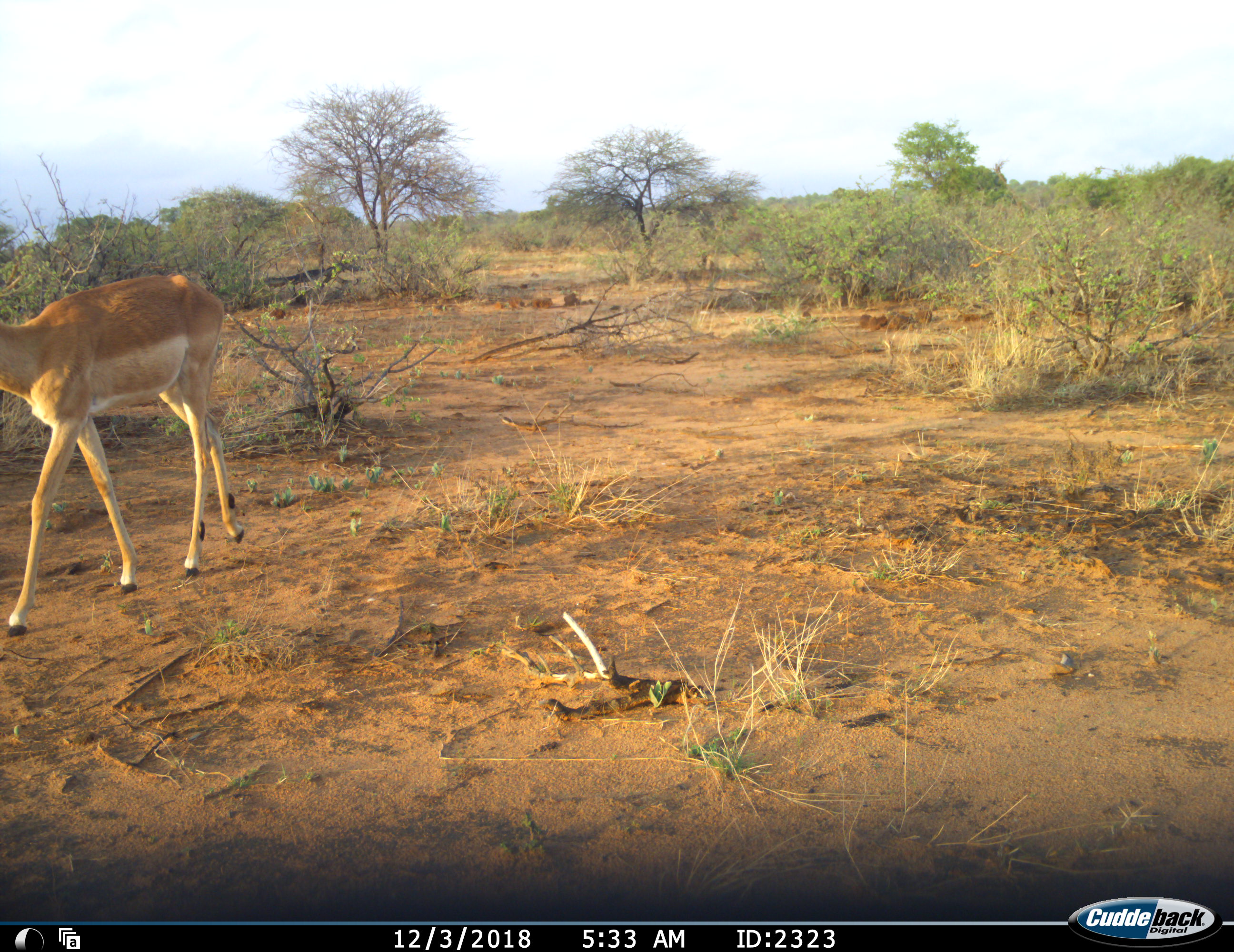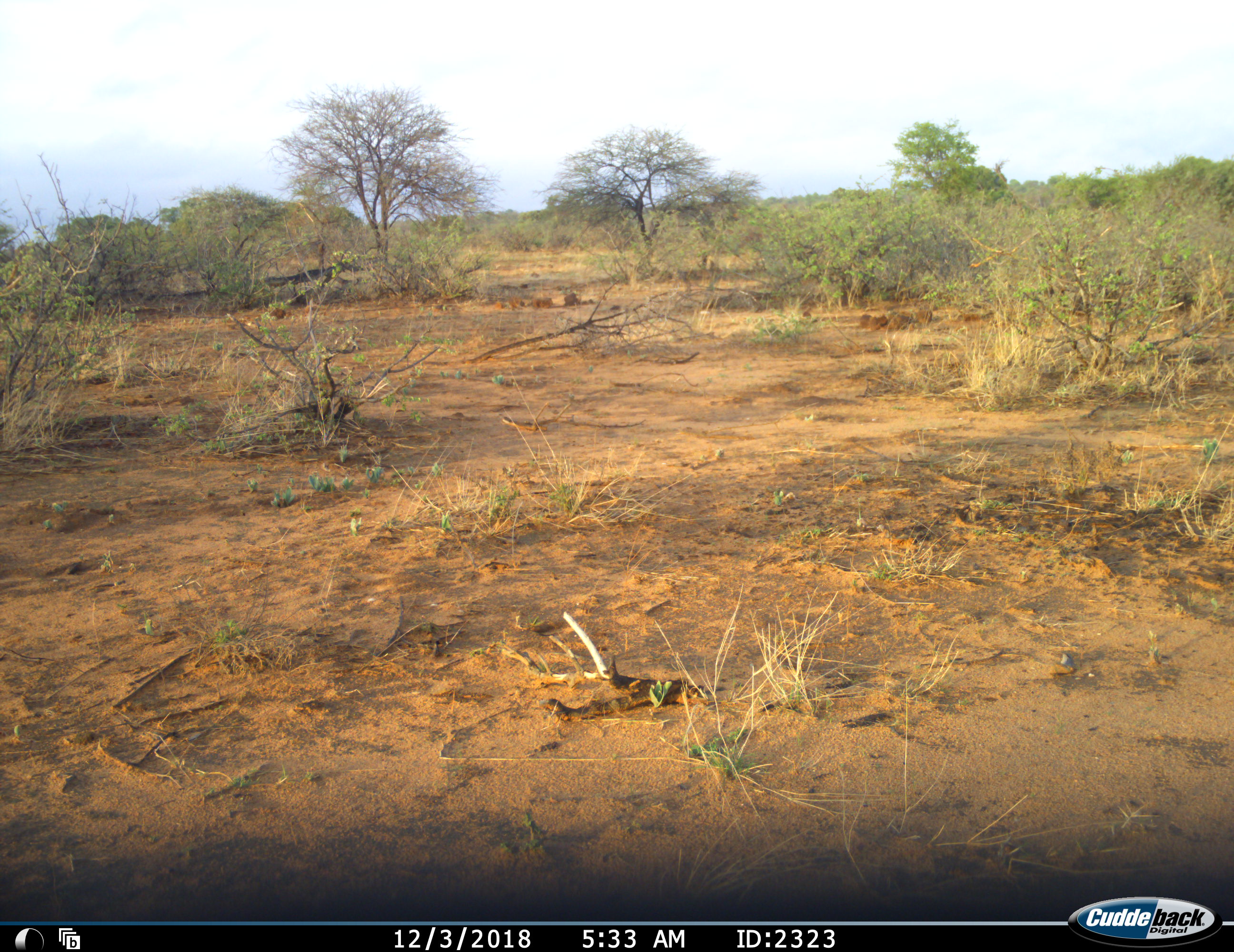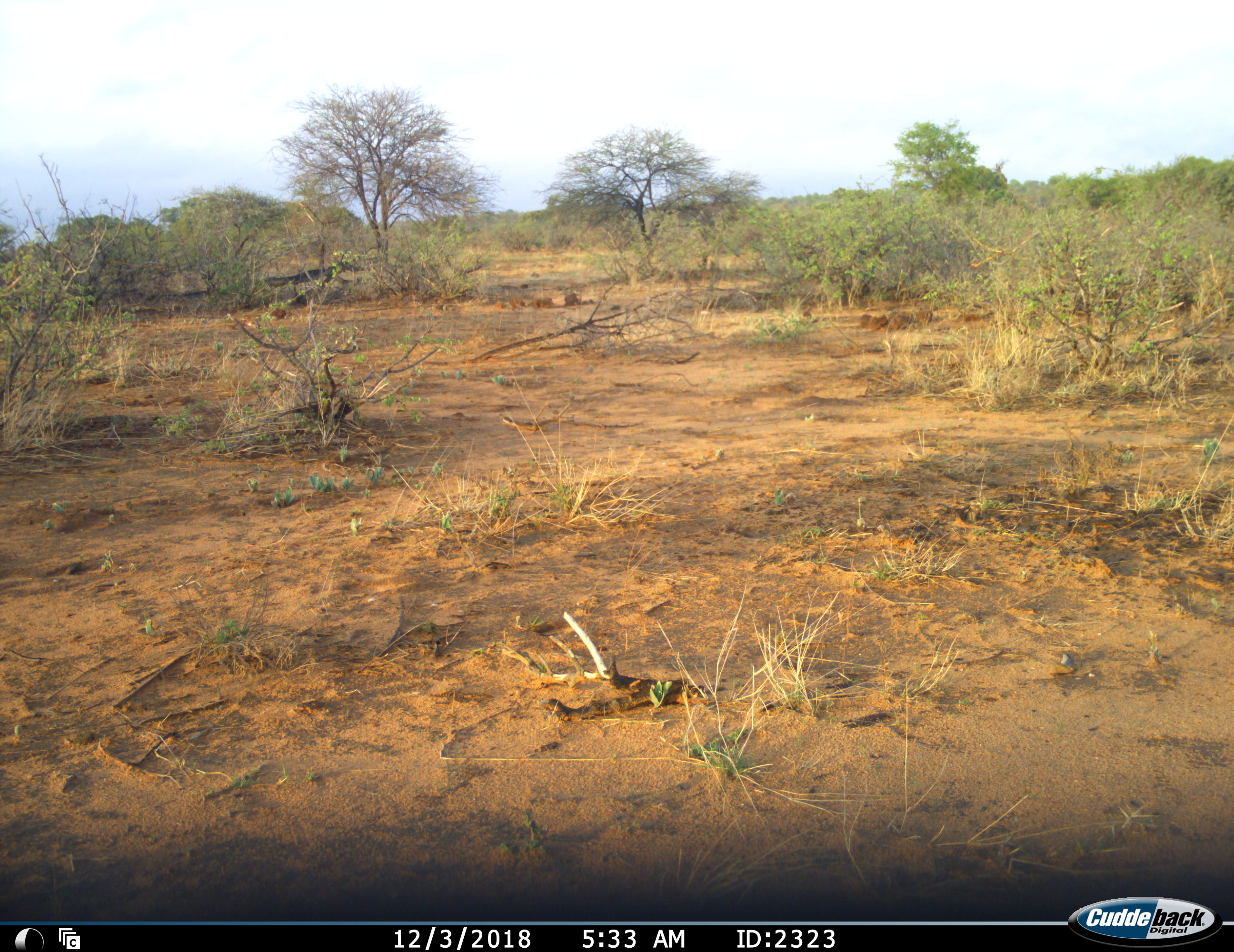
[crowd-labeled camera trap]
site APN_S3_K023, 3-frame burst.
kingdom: Animalia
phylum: Chordata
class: Mammalia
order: Artiodactyla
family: Bovidae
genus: Aepyceros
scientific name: Aepyceros melampus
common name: impala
Impala (Aepyceros melampus), count 1. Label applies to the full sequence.